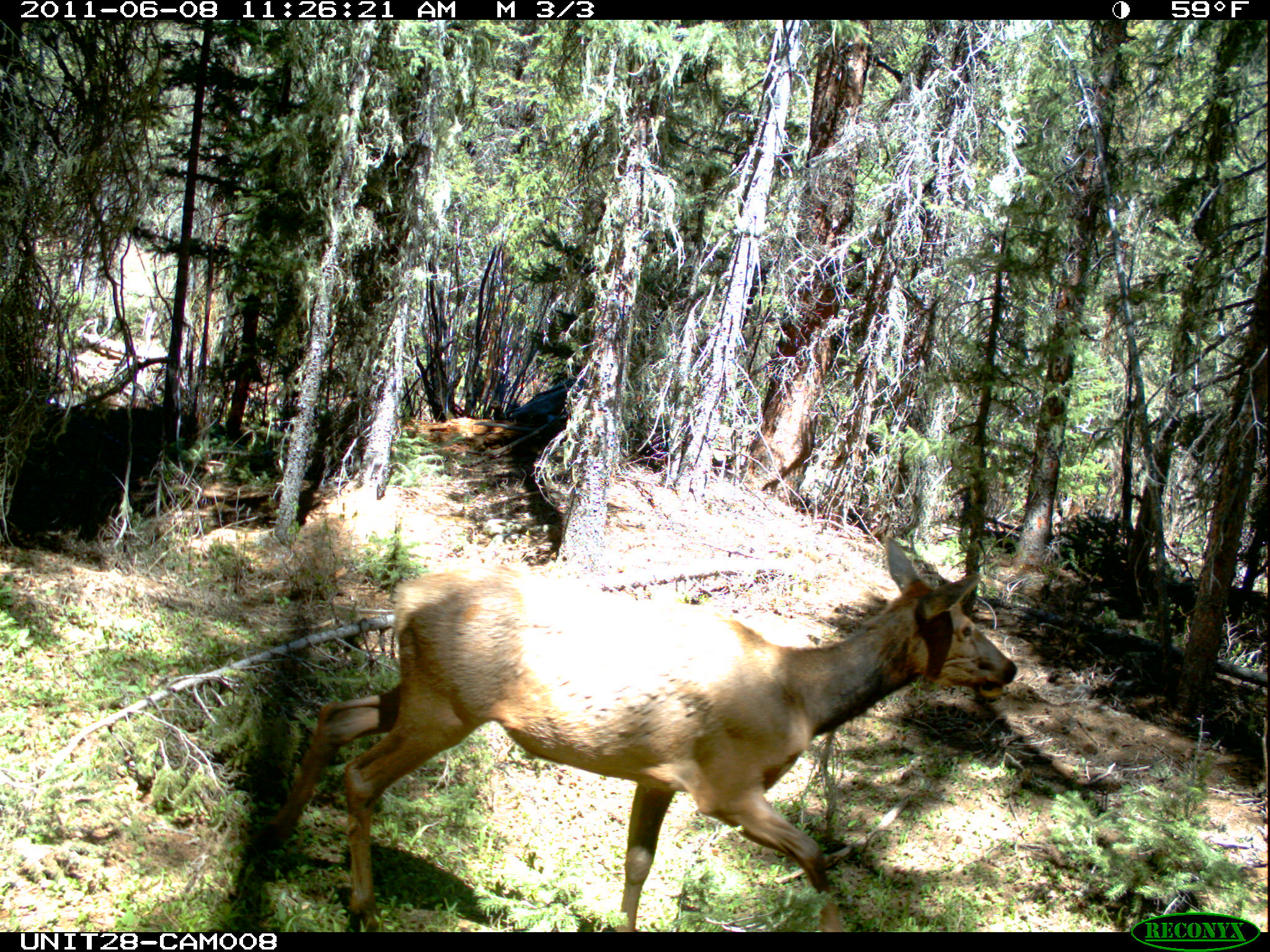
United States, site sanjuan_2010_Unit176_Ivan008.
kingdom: Animalia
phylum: Chordata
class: Mammalia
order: Artiodactyla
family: Cervidae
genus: Cervus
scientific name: Cervus elaphus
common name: red deer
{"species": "Cervus elaphus (red deer)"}